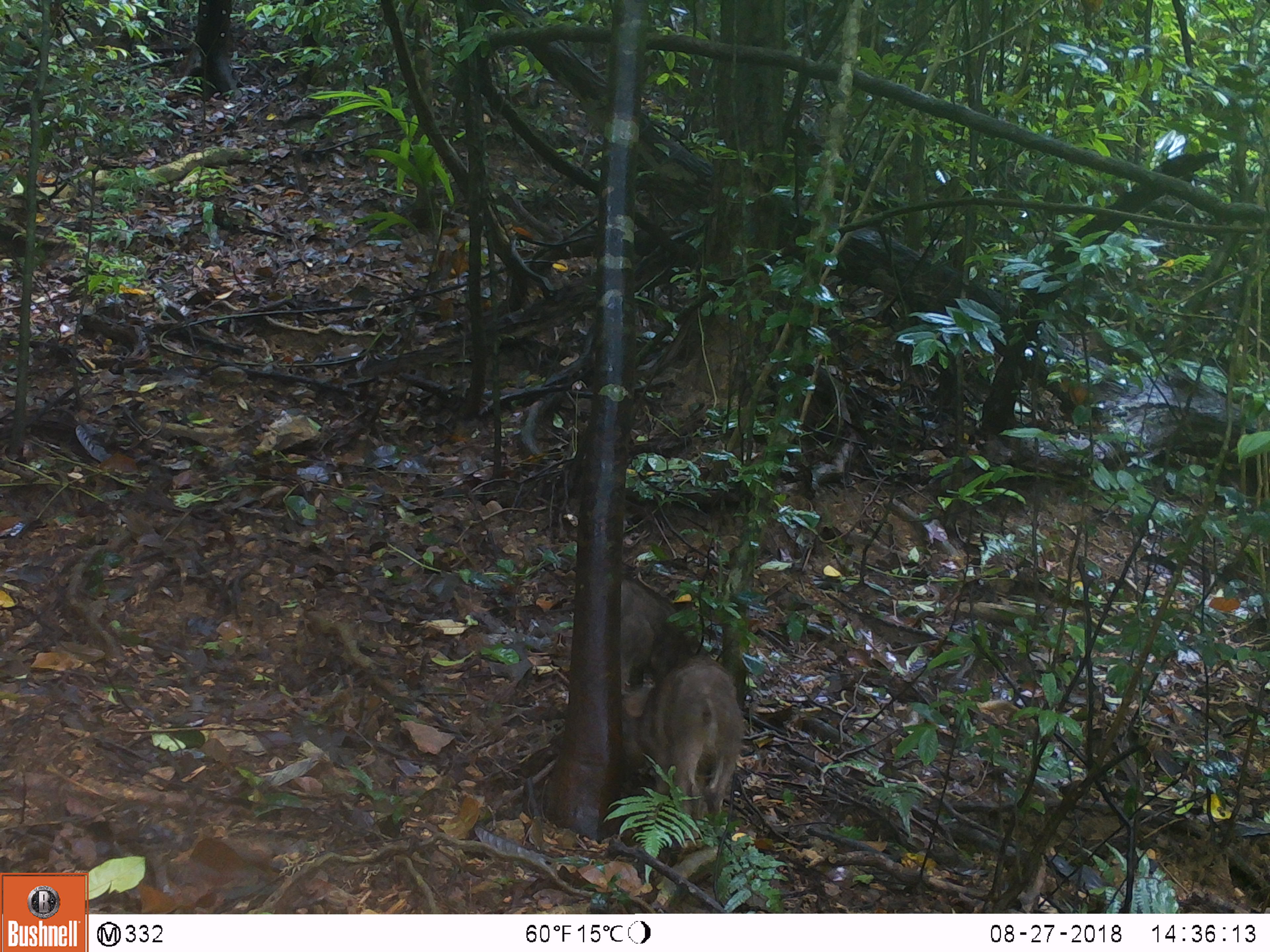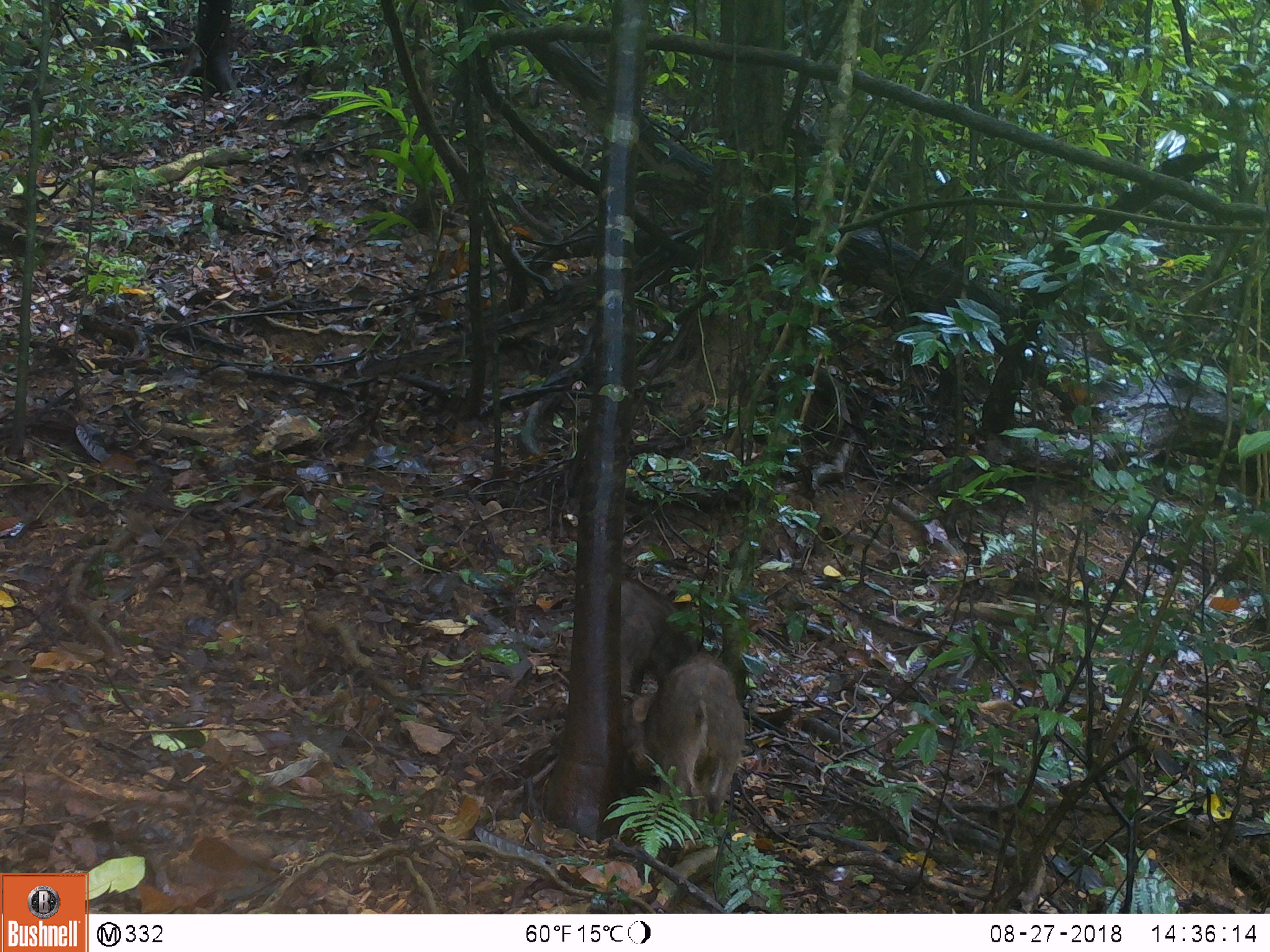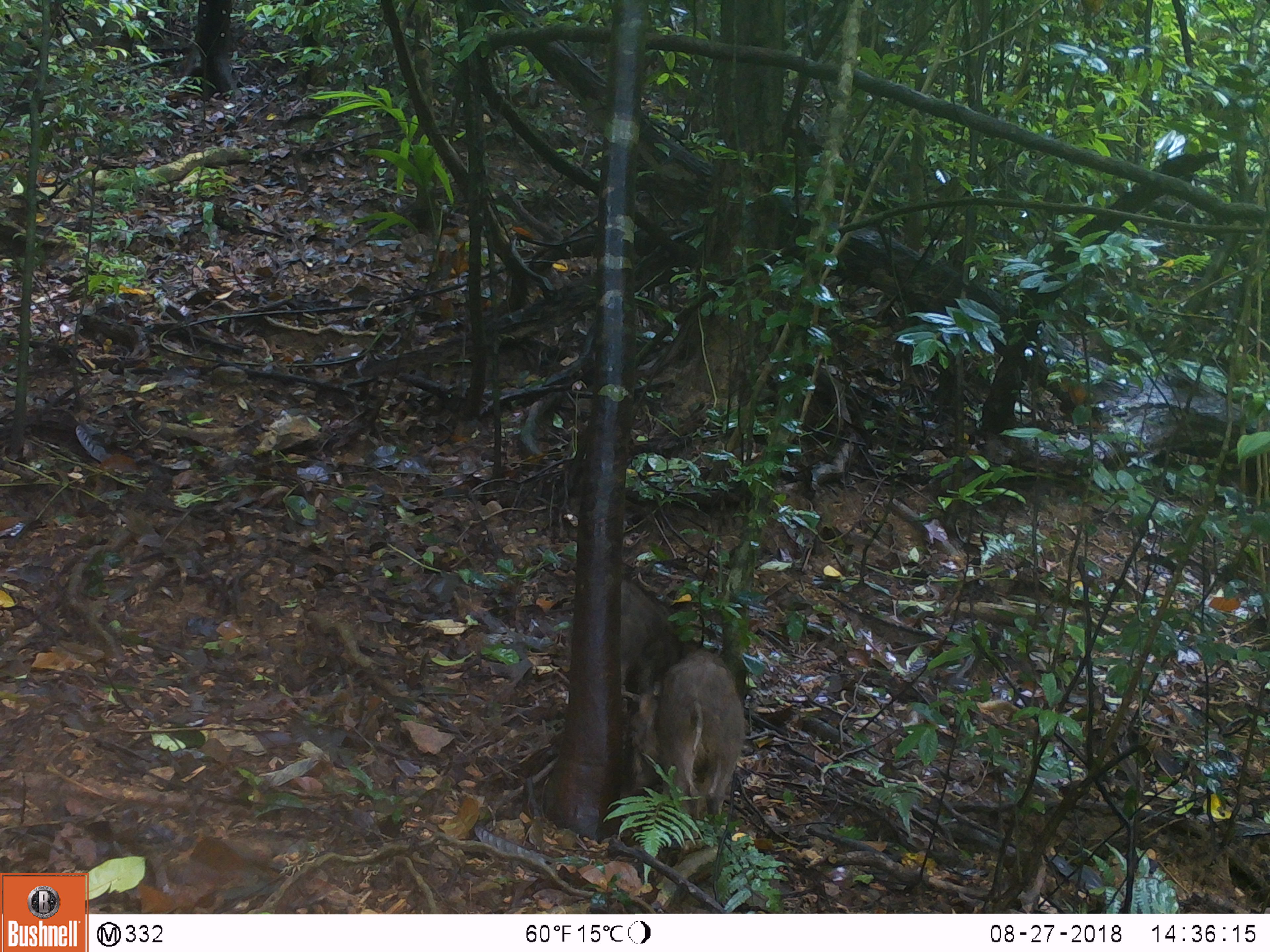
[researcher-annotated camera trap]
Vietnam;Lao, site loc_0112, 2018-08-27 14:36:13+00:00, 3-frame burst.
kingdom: Animalia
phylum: Chordata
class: Mammalia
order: Artiodactyla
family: Suidae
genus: Sus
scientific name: Sus scrofa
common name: eurasian wild pig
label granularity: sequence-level